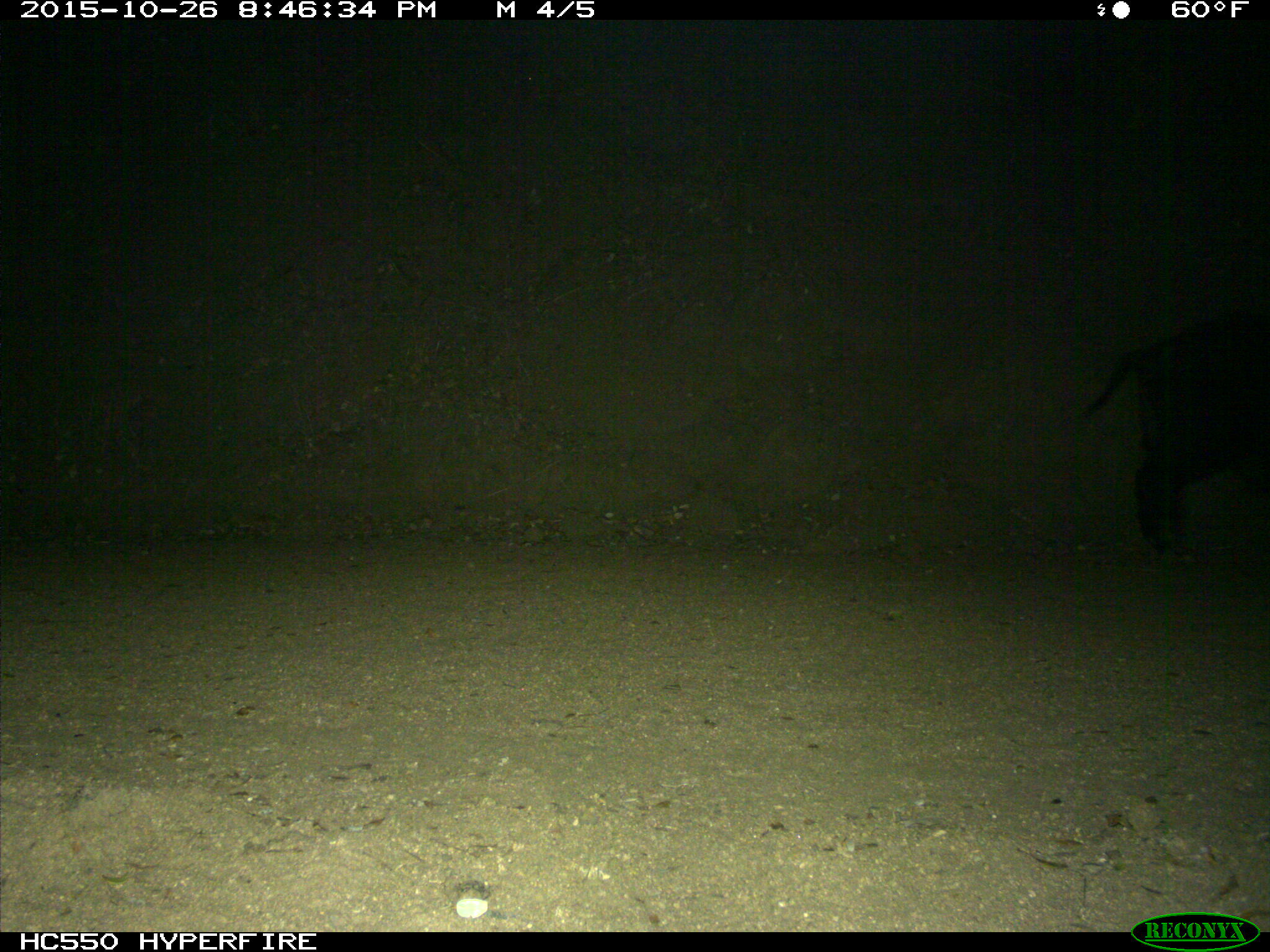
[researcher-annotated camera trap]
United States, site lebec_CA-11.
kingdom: Animalia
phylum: Chordata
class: Mammalia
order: Artiodactyla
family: Suidae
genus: Sus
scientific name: Sus scrofa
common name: wild boar